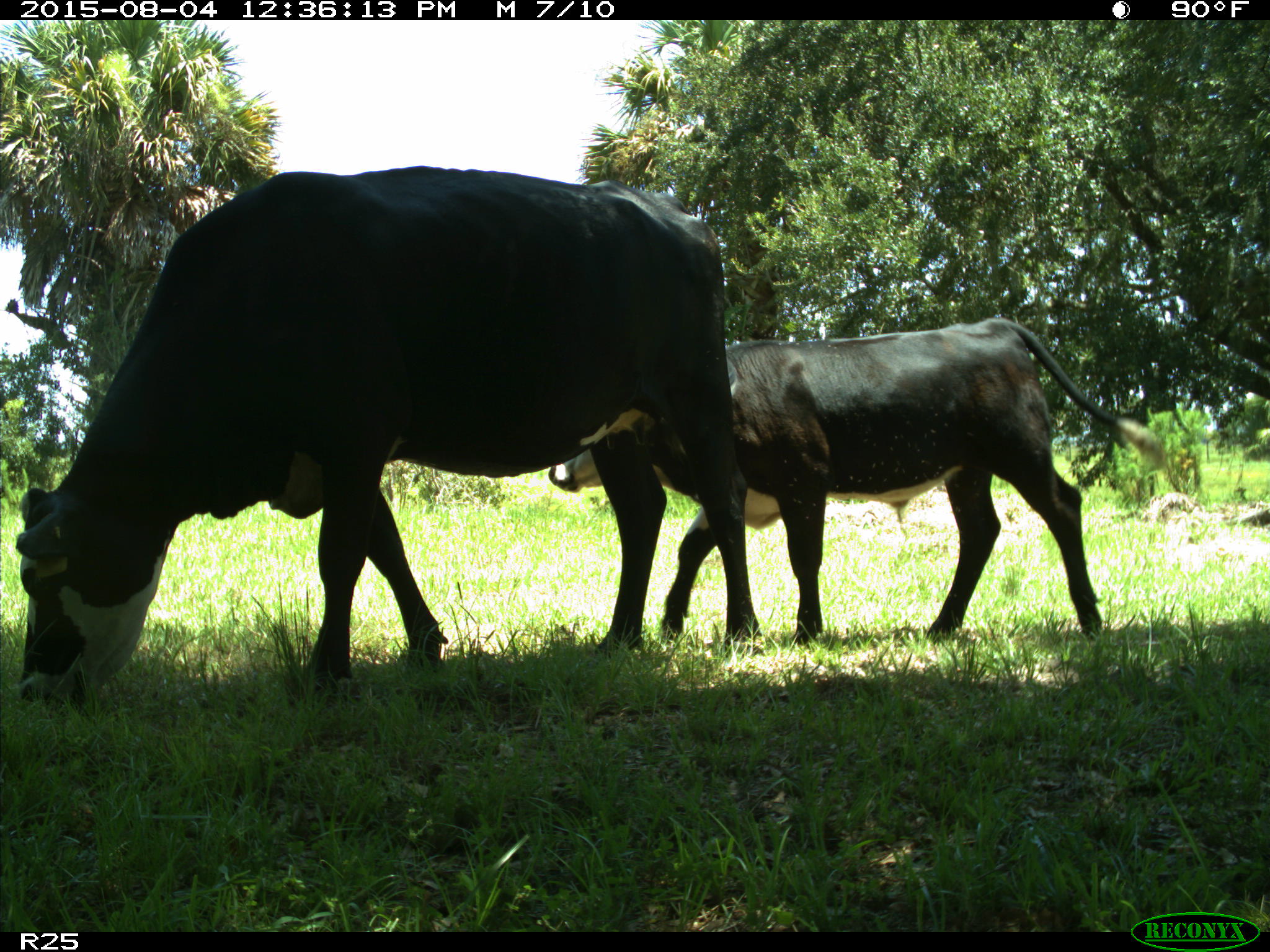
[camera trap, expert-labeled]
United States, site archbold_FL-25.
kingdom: Animalia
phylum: Chordata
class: Mammalia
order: Artiodactyla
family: Bovidae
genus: Bos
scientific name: Bos taurus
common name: domestic cow